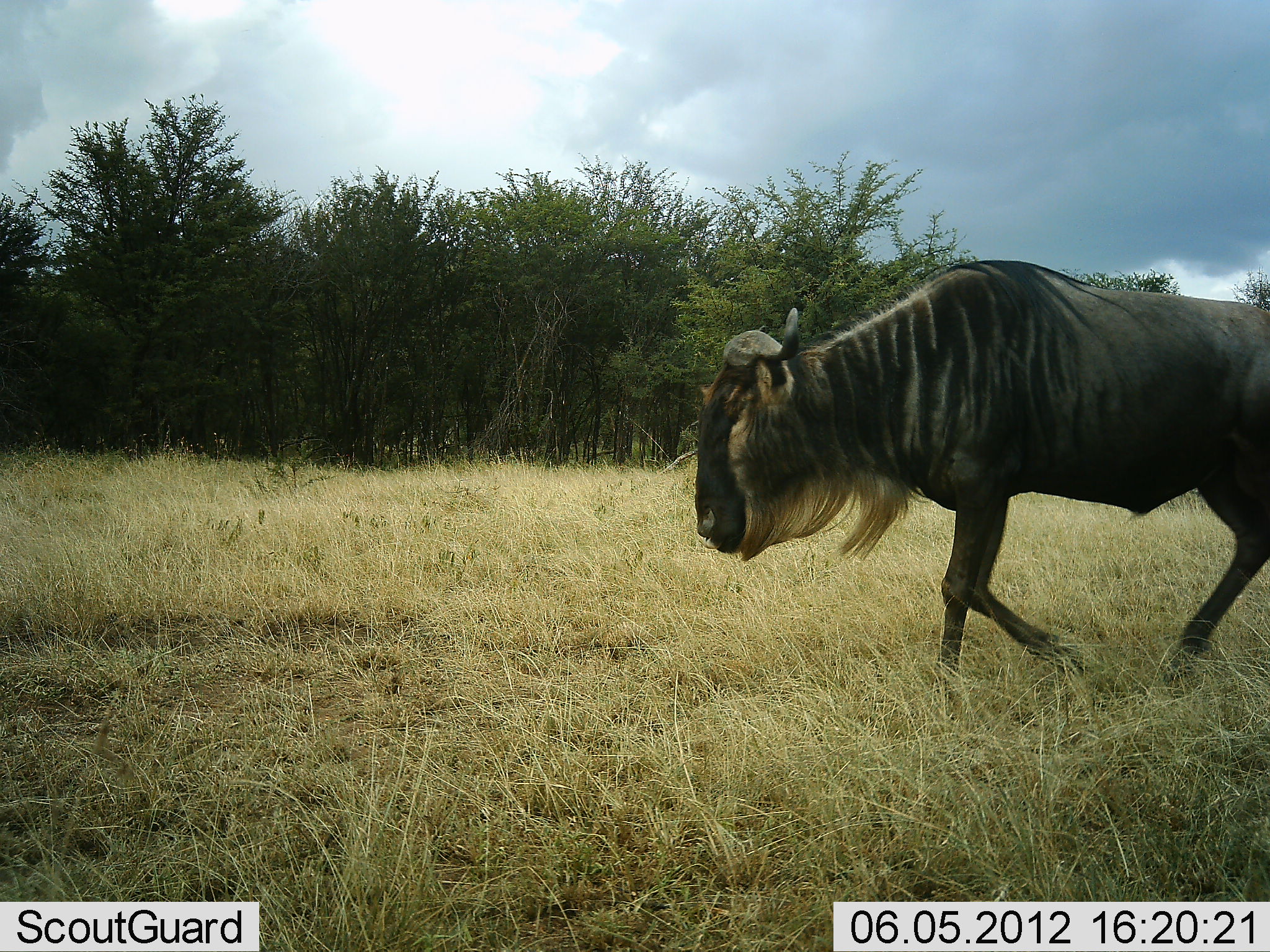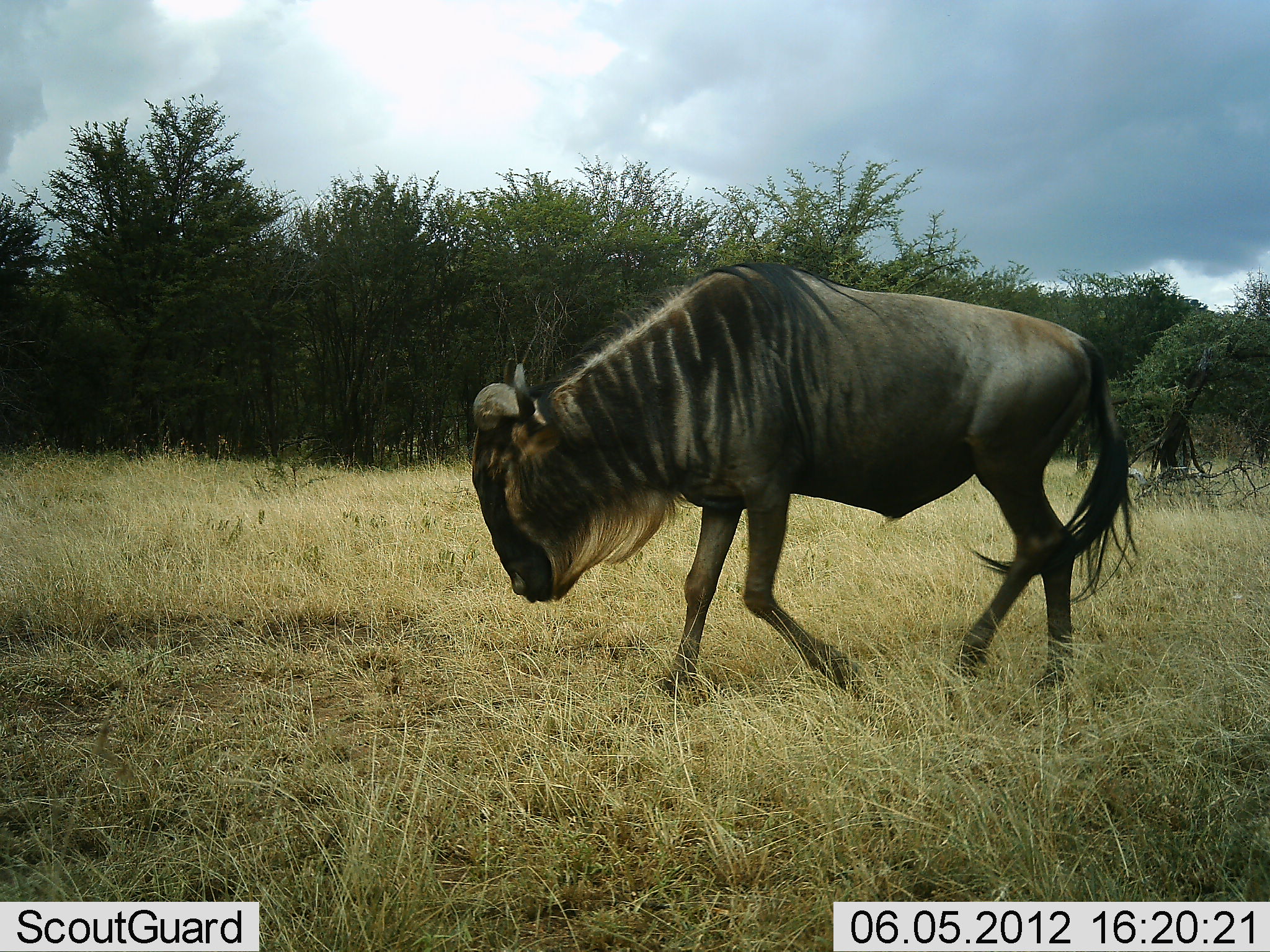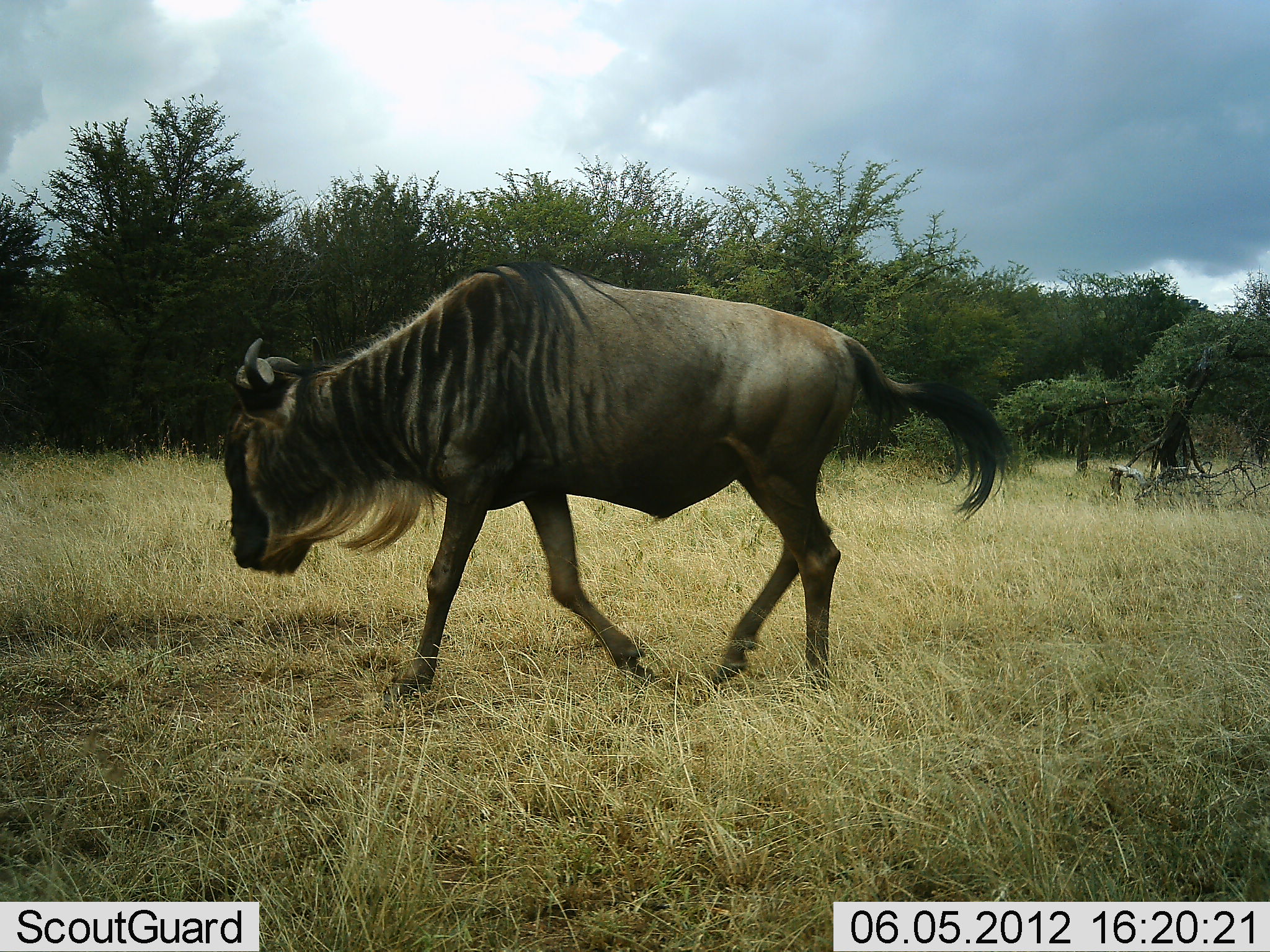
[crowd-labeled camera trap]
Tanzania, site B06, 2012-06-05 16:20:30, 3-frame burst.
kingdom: Animalia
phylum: Chordata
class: Mammalia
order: Artiodactyla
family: Bovidae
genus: Connochaetes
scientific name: Connochaetes taurinus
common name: blue wildebeest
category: wildebeest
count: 1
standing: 0%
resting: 0%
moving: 100%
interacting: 0%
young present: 0%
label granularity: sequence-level